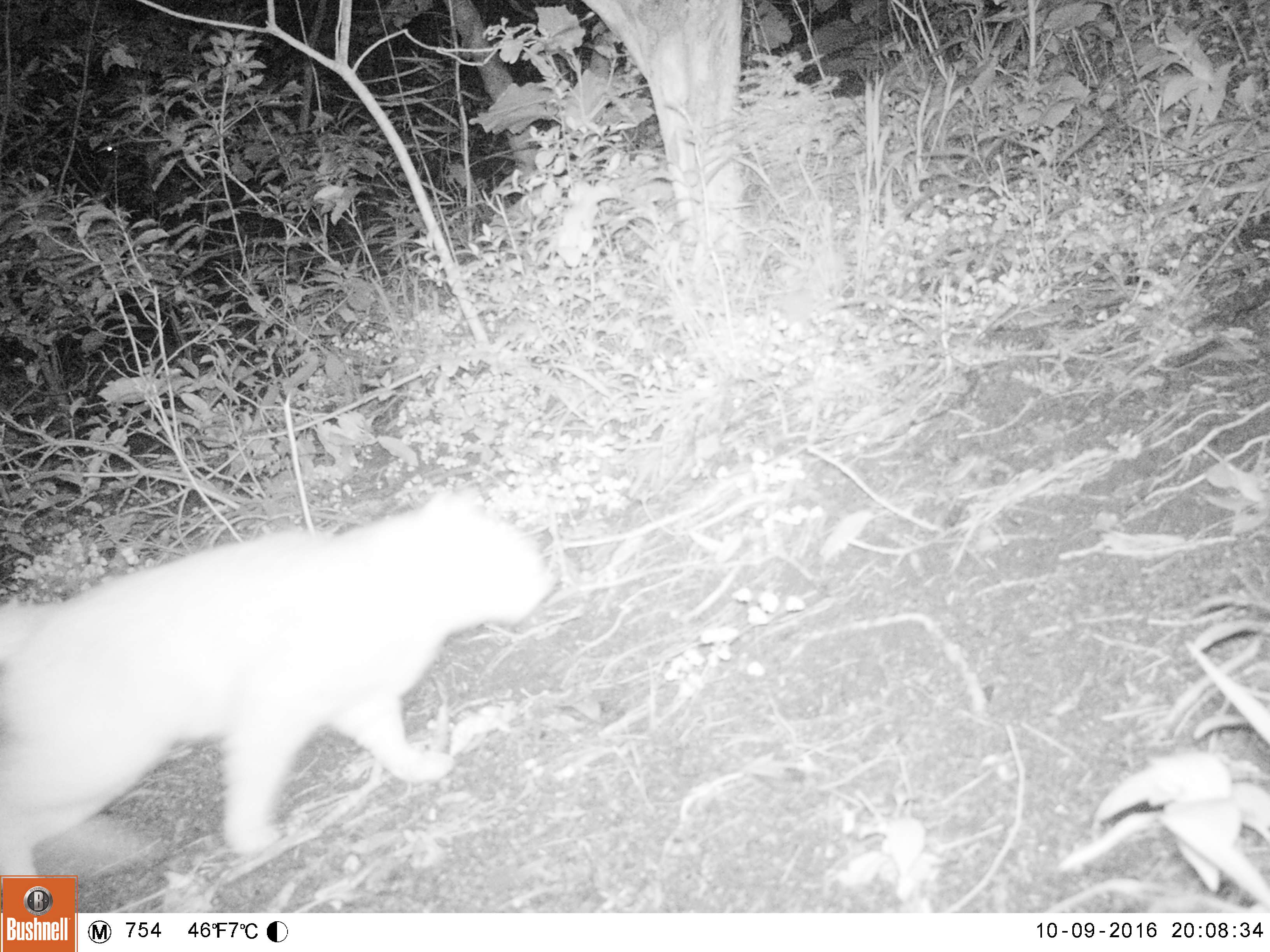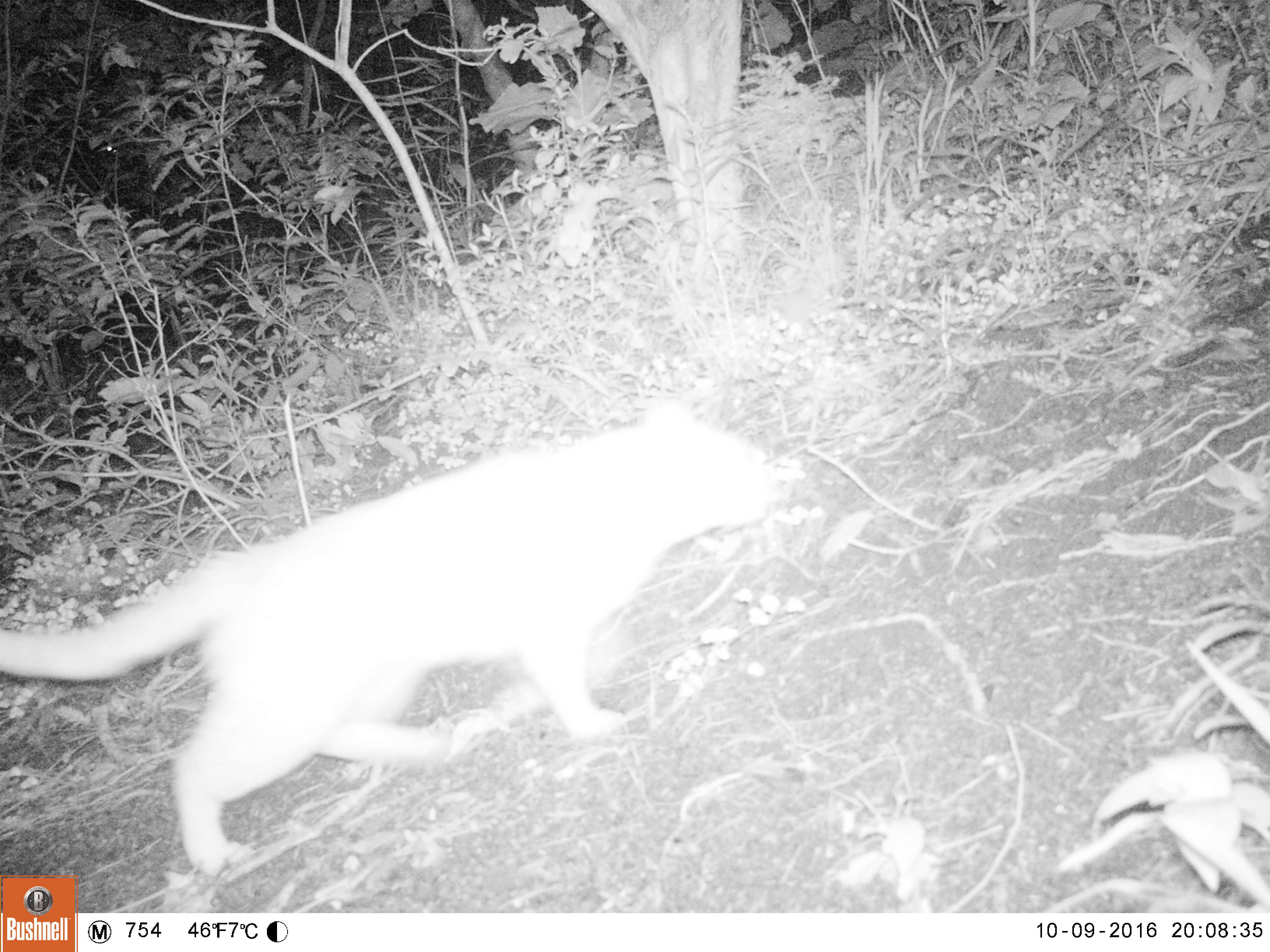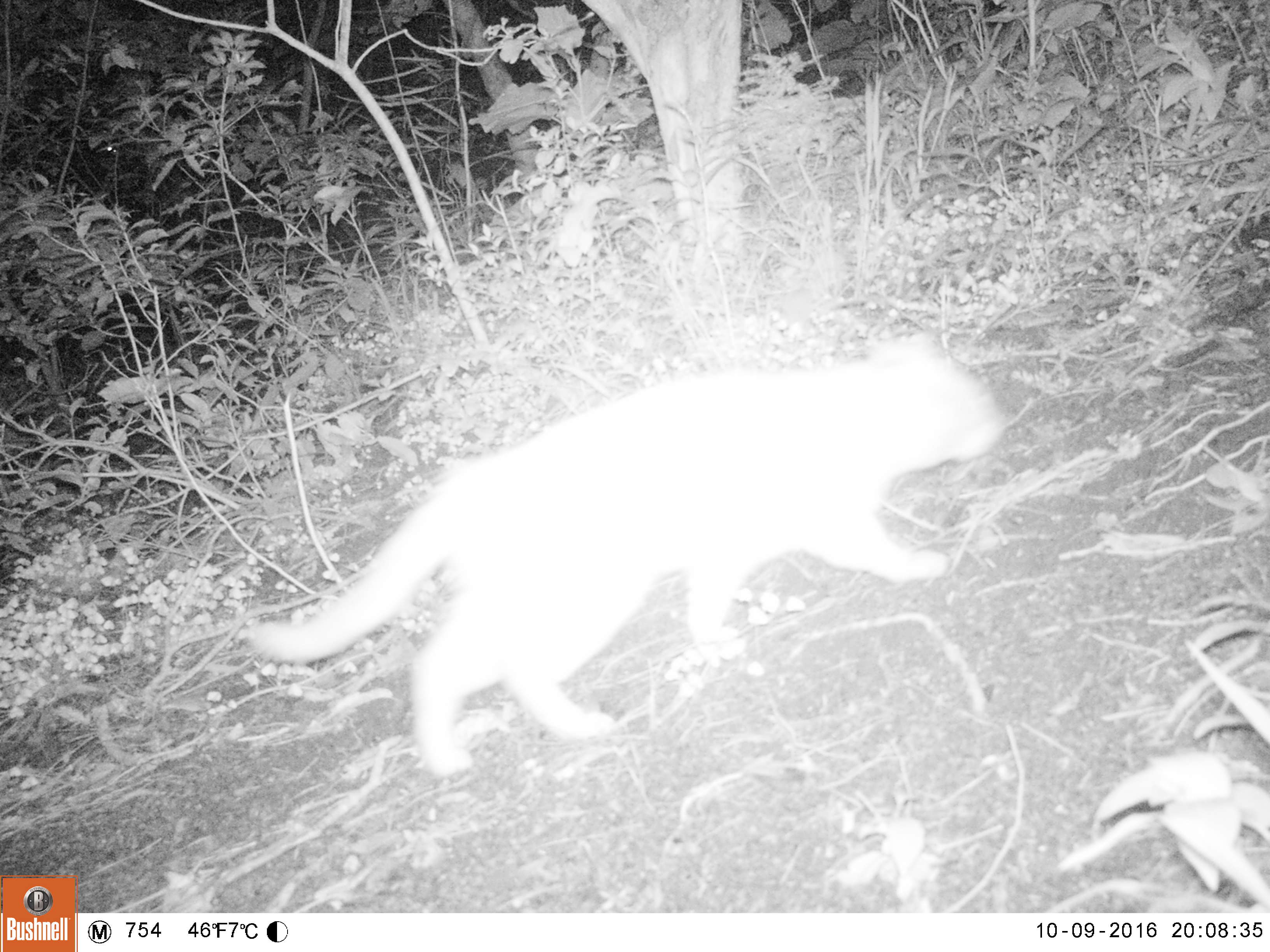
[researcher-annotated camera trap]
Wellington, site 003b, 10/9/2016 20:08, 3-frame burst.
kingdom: Animalia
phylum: Chordata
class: Mammalia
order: Carnivora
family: Felidae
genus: Felis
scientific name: Felis catus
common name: cat